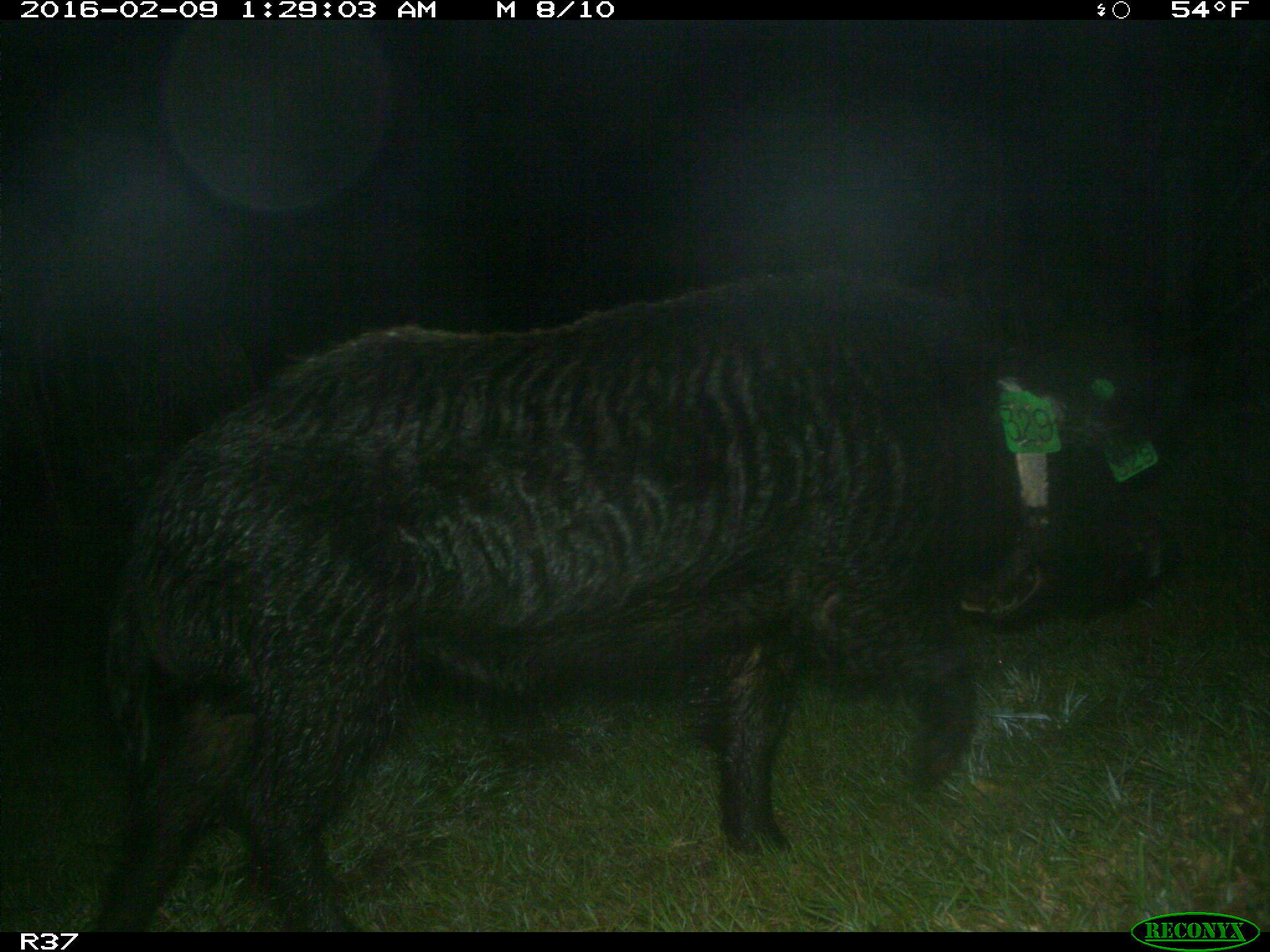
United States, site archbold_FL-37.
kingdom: Animalia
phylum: Chordata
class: Mammalia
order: Artiodactyla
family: Suidae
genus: Sus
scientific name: Sus scrofa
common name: wild boar